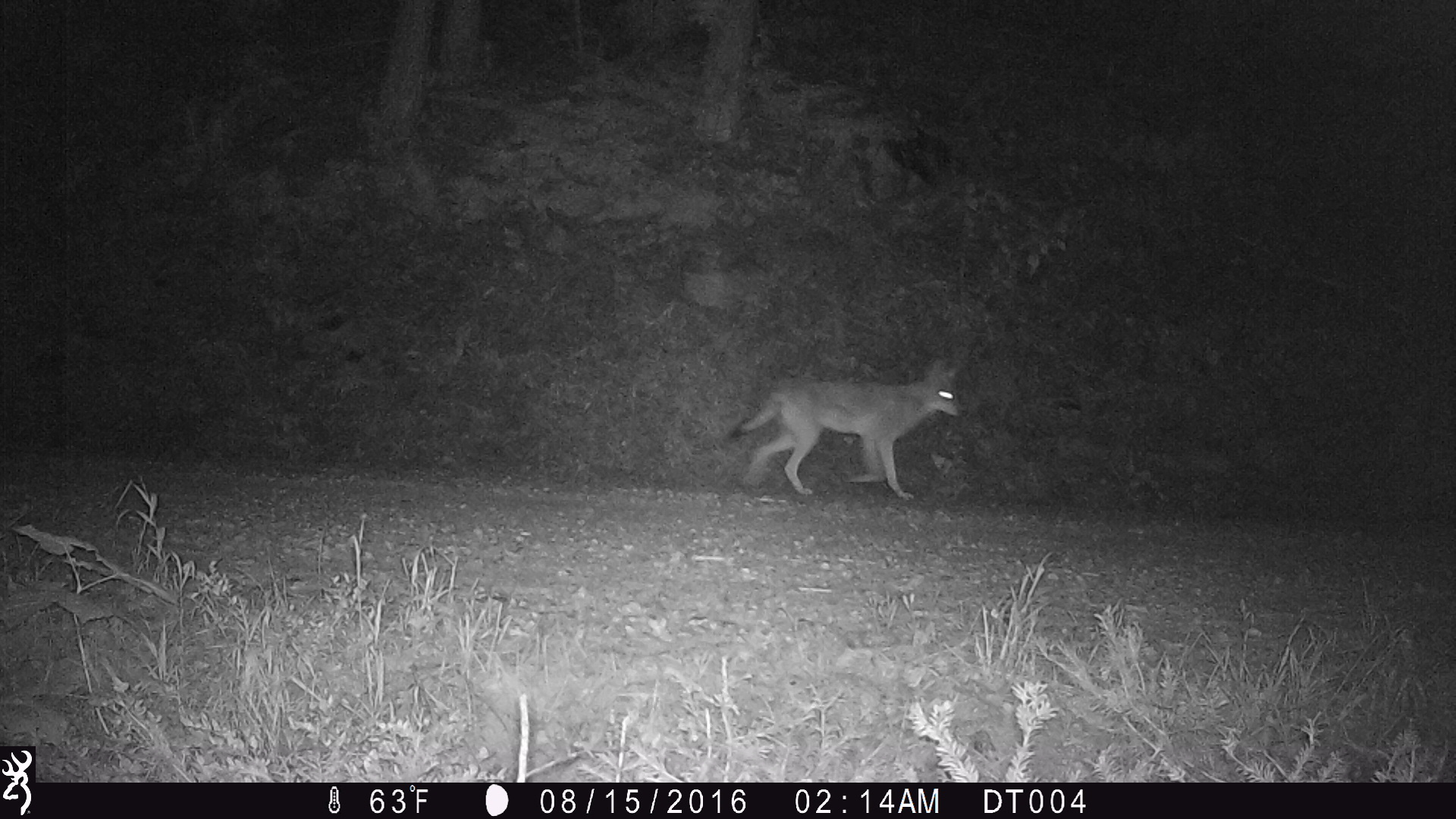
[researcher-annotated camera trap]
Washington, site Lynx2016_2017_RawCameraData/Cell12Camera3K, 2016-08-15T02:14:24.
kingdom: Animalia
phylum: Chordata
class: Mammalia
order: Carnivora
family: Canidae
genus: Canis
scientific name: Canis latrans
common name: coyote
Canis latrans (coyote). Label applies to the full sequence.